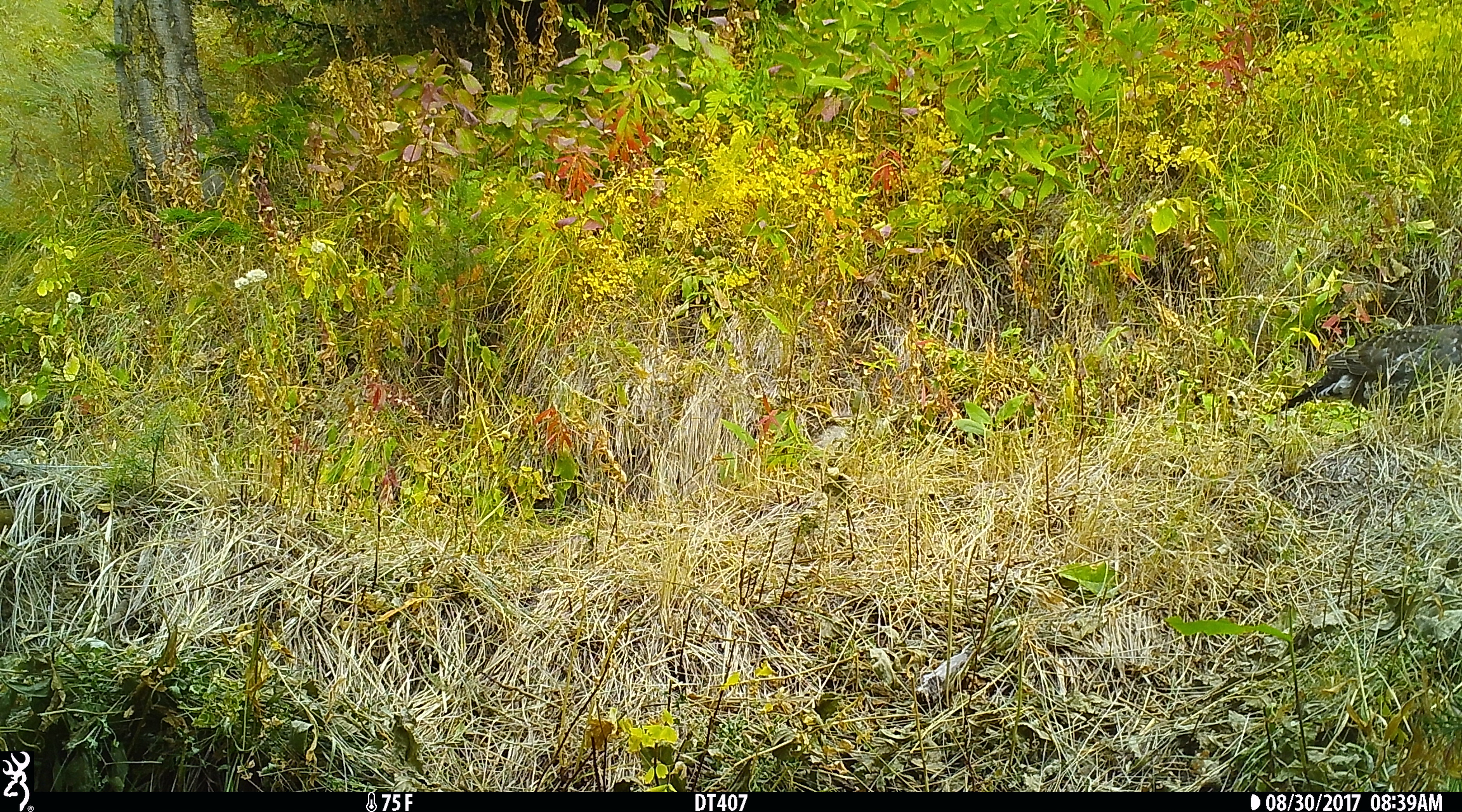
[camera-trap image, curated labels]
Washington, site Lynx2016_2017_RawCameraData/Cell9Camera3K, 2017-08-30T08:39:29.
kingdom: Animalia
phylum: Chordata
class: Aves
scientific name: Aves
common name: birds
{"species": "Aves (birds)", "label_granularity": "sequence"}